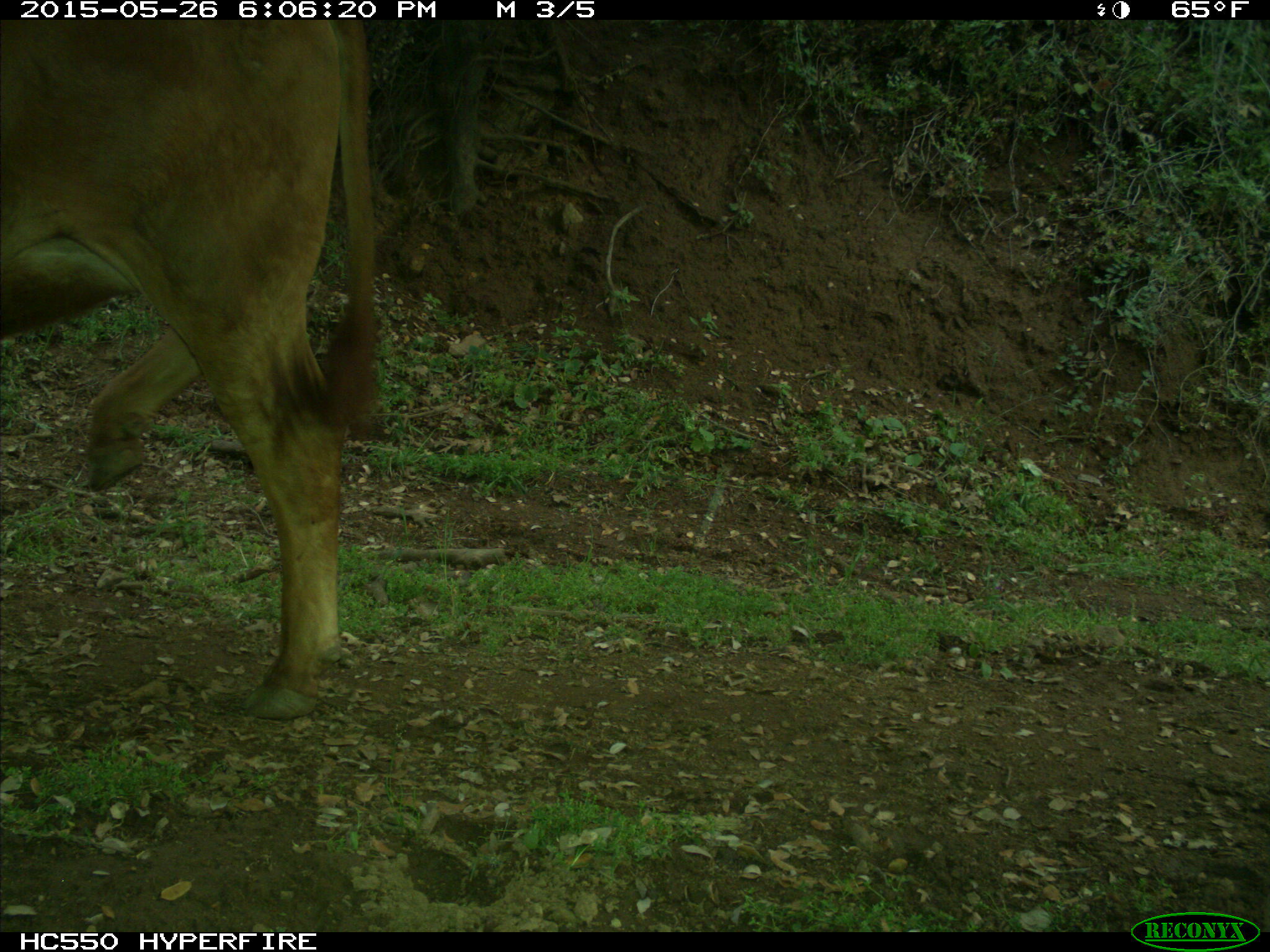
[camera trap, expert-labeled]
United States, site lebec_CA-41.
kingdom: Animalia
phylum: Chordata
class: Mammalia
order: Artiodactyla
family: Bovidae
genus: Bos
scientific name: Bos taurus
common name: domestic cow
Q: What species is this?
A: Bos taurus (domestic cow).